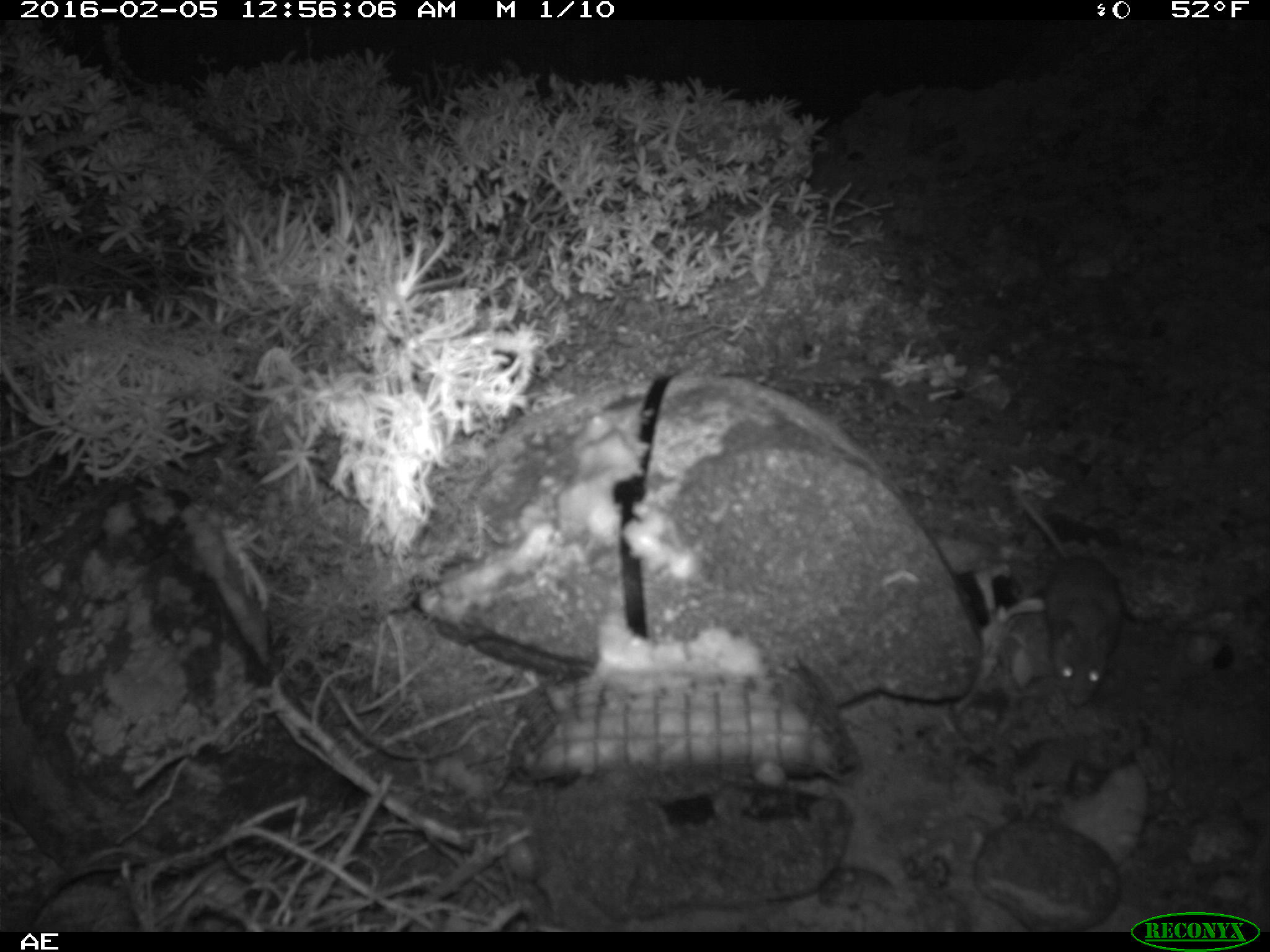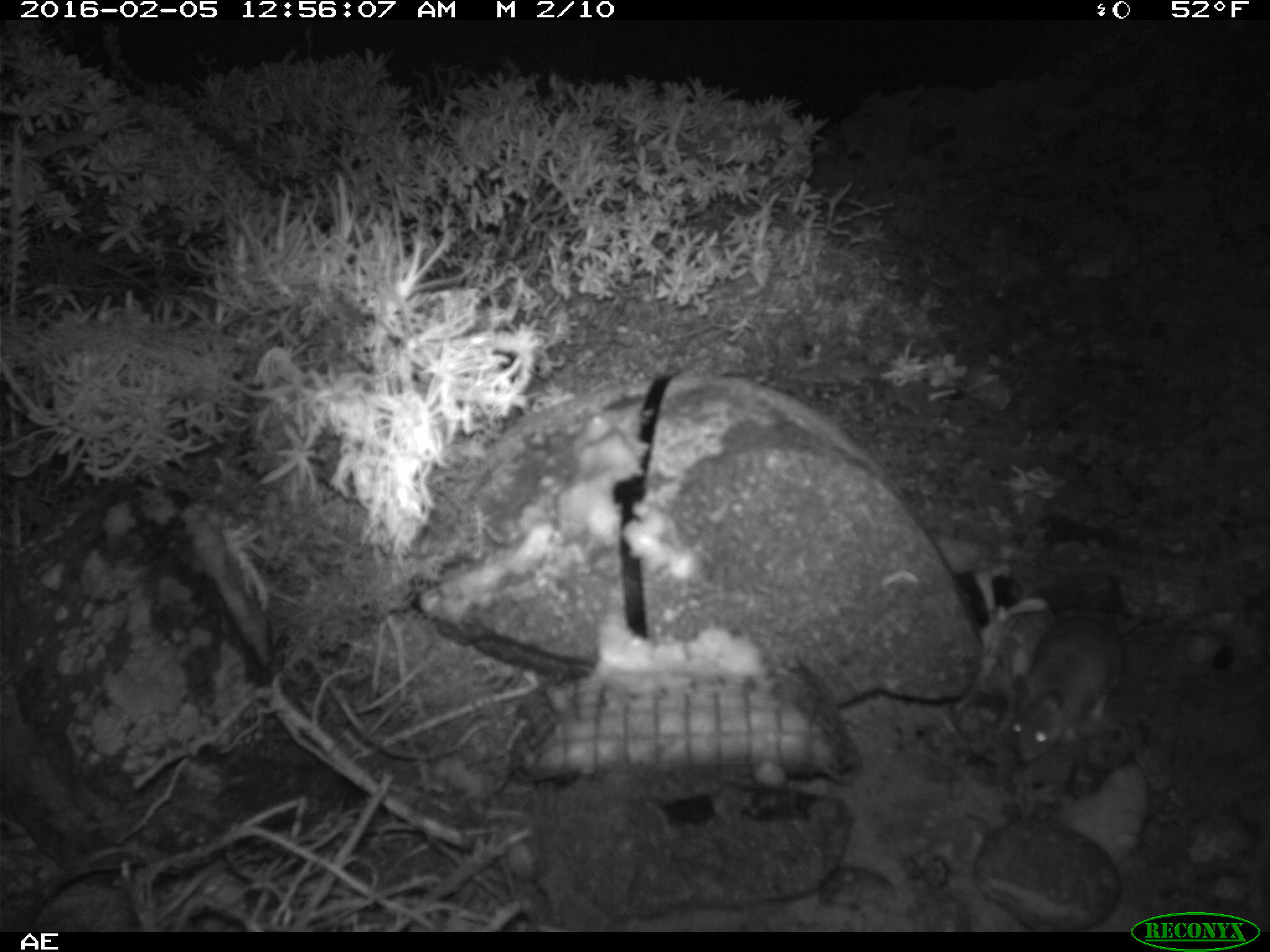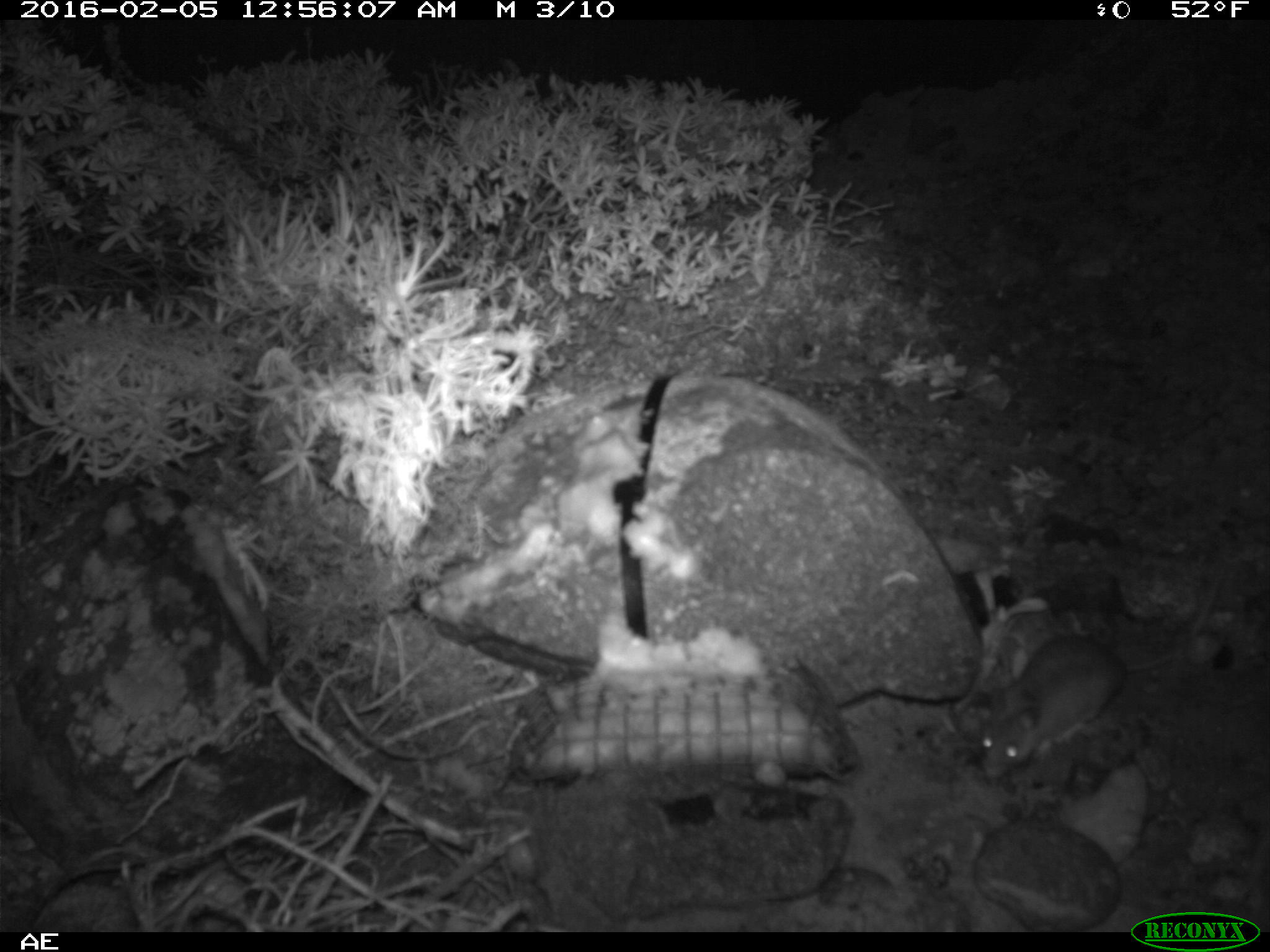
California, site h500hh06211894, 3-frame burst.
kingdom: Animalia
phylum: Chordata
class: Mammalia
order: Rodentia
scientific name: Rodentia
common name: rodent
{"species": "rodent (Rodentia)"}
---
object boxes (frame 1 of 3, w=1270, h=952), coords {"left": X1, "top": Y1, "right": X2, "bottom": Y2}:
rodent: {"left": 1010, "top": 487, "right": 1123, "bottom": 706}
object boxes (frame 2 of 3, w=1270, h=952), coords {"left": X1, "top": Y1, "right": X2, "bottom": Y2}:
rodent: {"left": 1007, "top": 611, "right": 1127, "bottom": 759}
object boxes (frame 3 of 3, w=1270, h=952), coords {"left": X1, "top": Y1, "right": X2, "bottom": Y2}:
rodent: {"left": 980, "top": 580, "right": 1218, "bottom": 775}